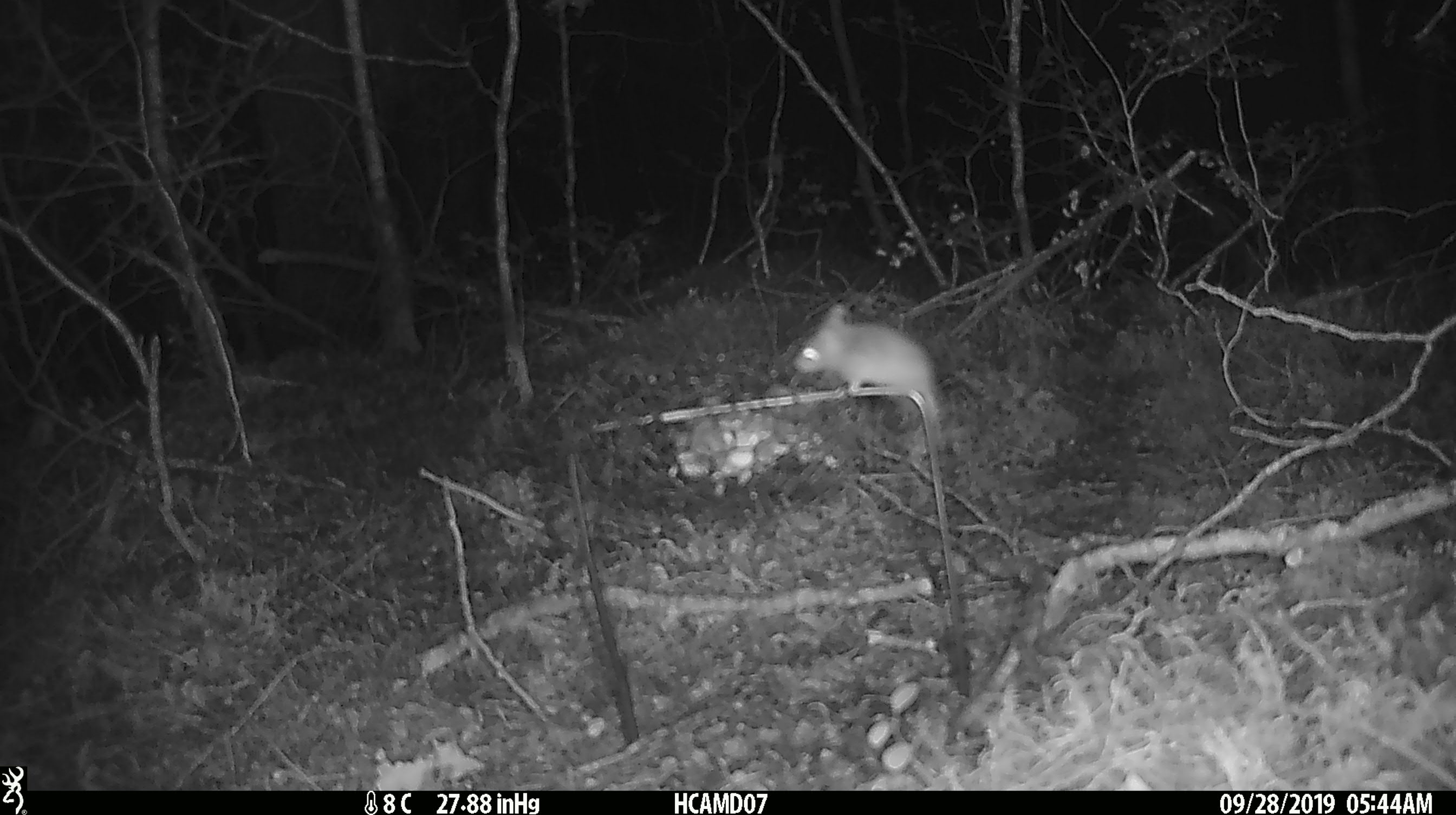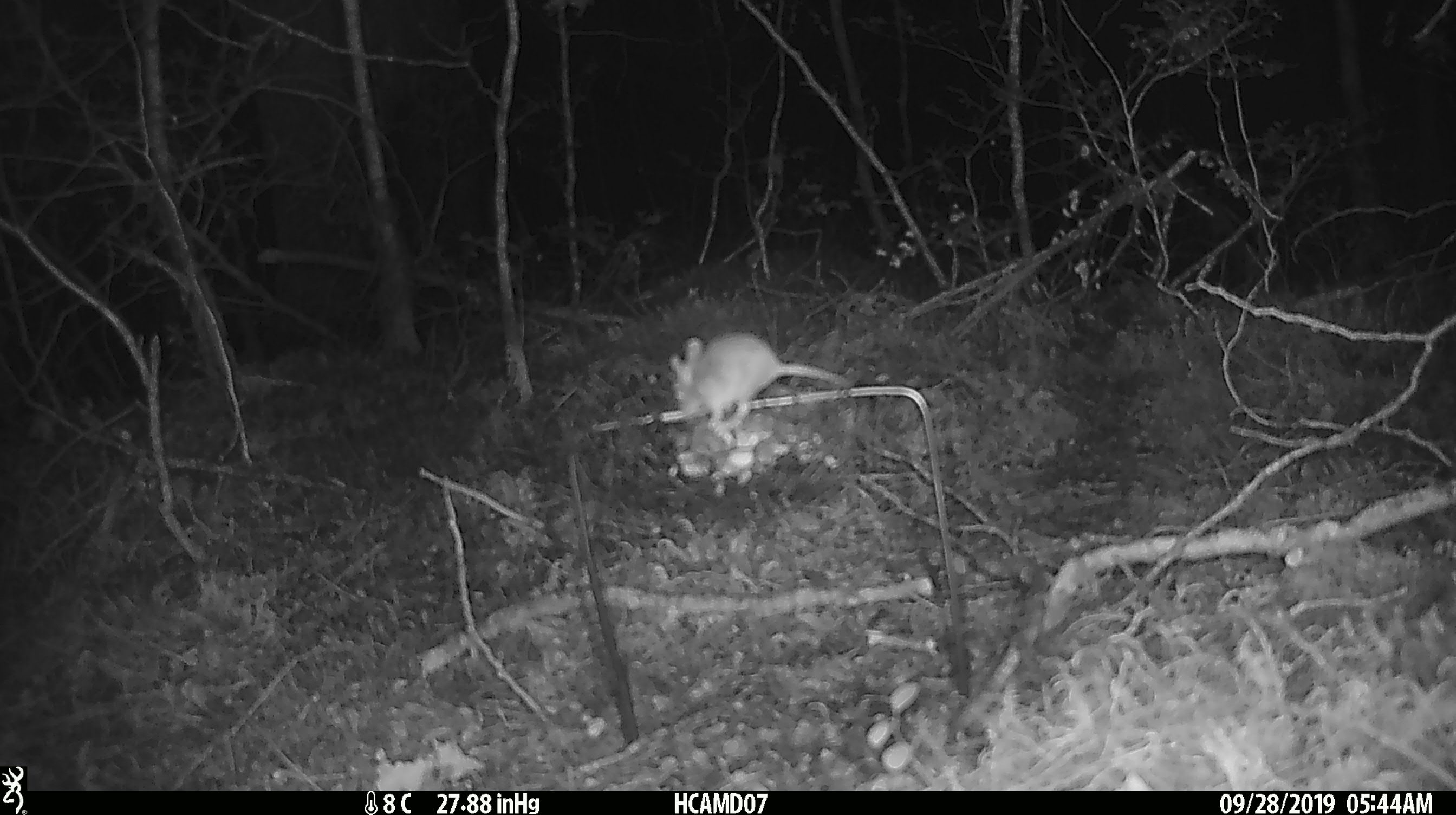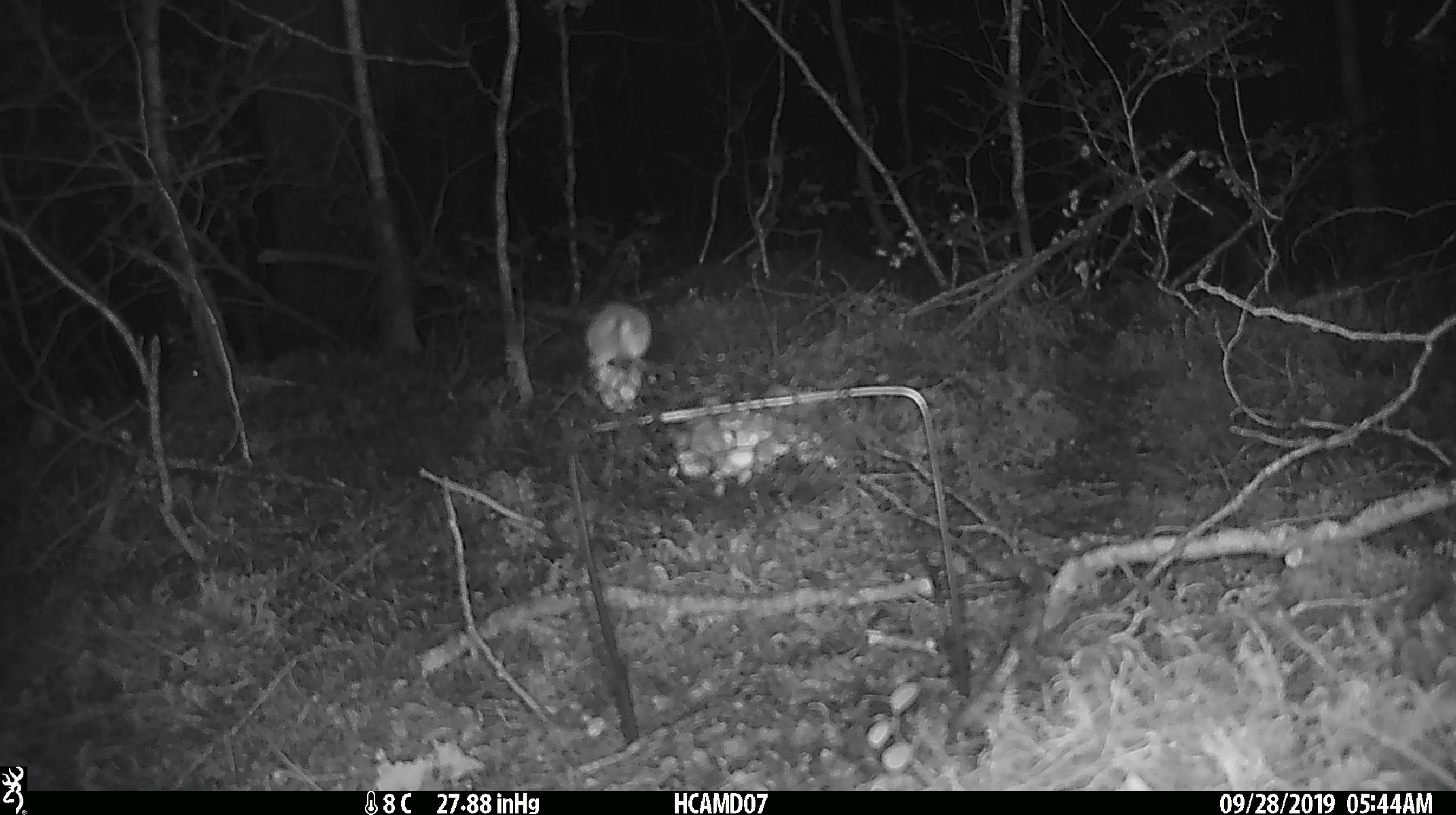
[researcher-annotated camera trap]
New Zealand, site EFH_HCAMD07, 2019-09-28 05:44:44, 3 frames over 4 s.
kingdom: Animalia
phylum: Chordata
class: Mammalia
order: Rodentia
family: Muridae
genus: Mus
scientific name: Mus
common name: mouse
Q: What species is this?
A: Mouse (Mus).